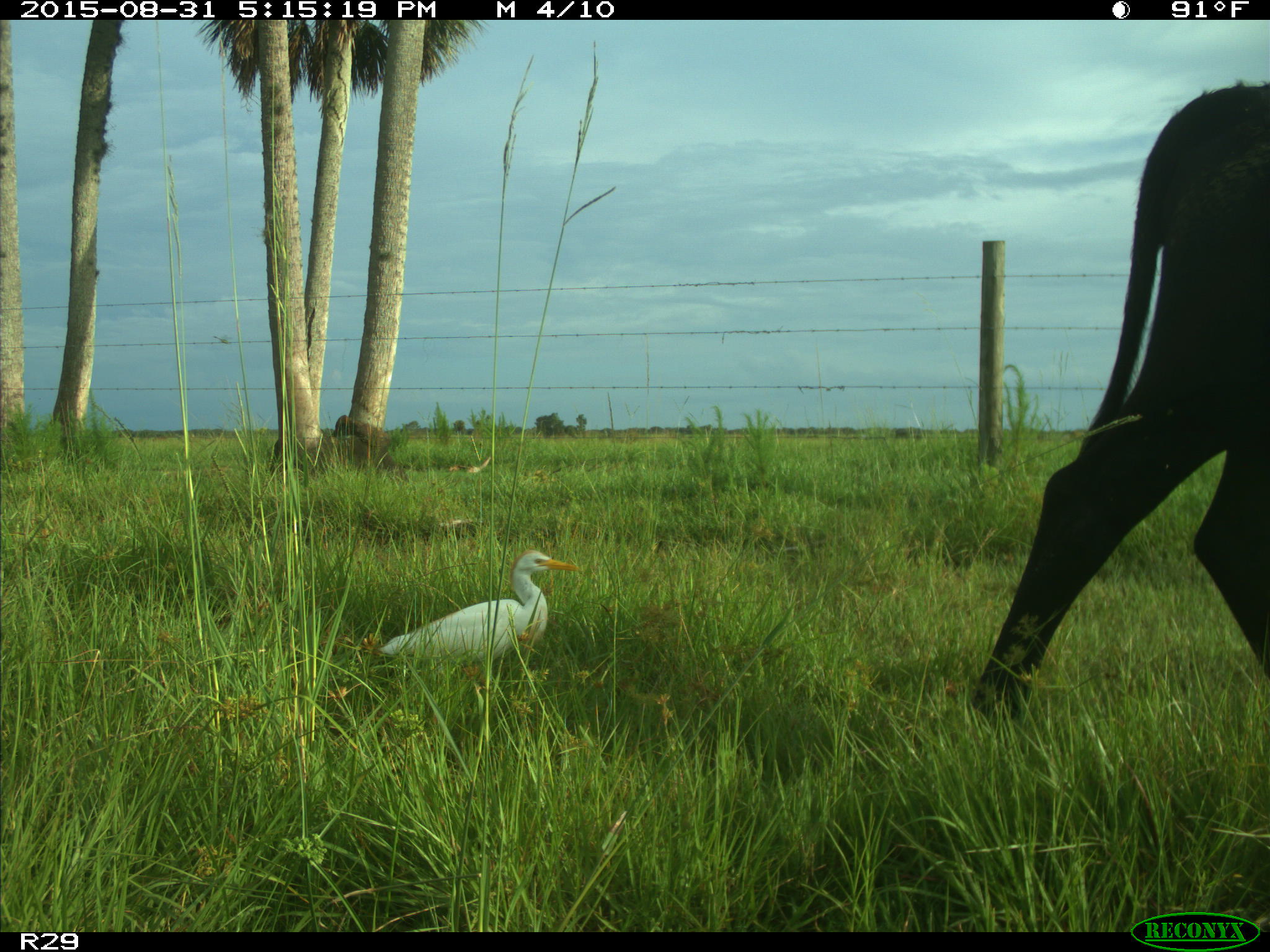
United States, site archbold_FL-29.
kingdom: Animalia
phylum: Chordata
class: Mammalia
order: Artiodactyla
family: Bovidae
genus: Bos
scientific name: Bos taurus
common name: domestic cow